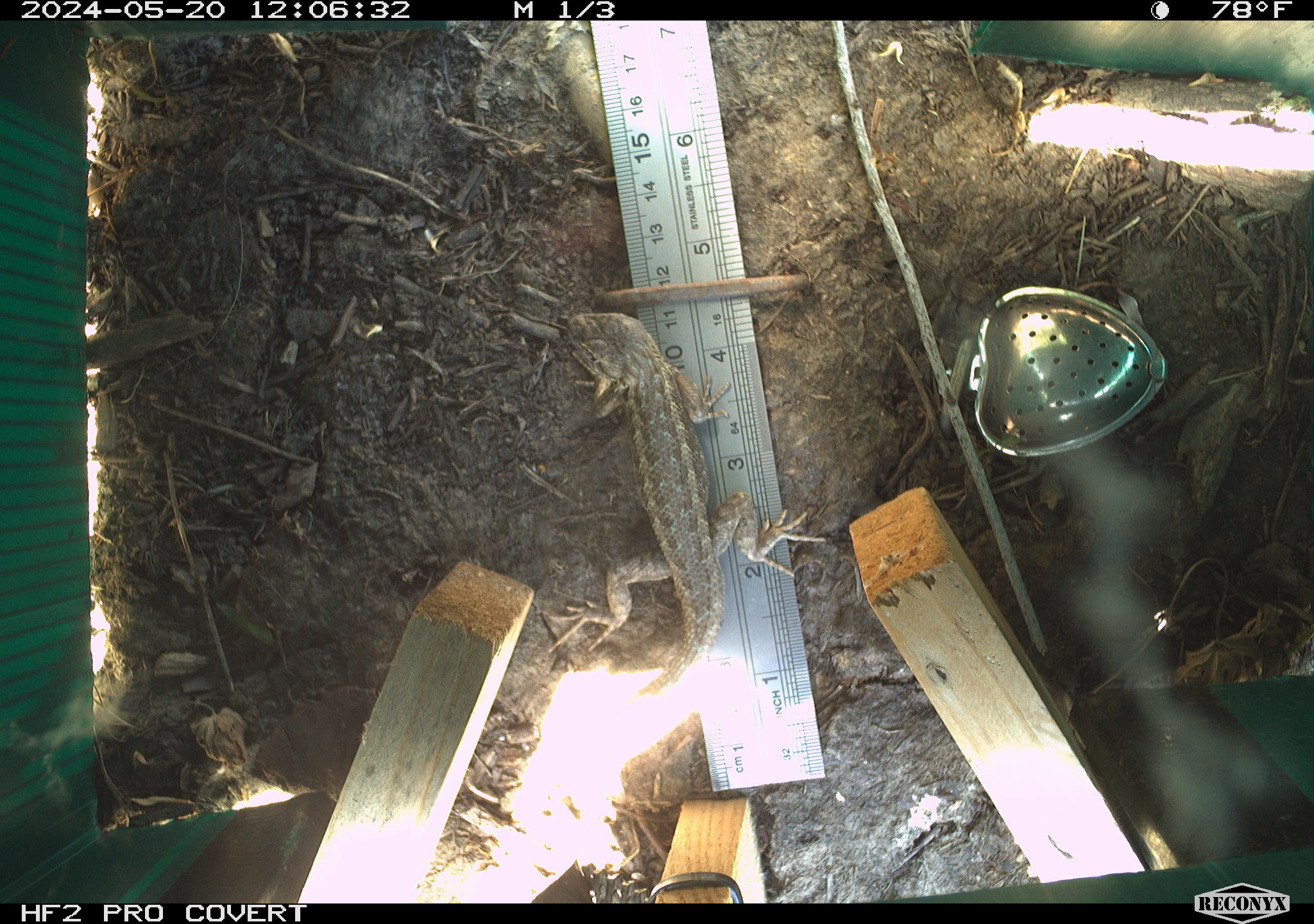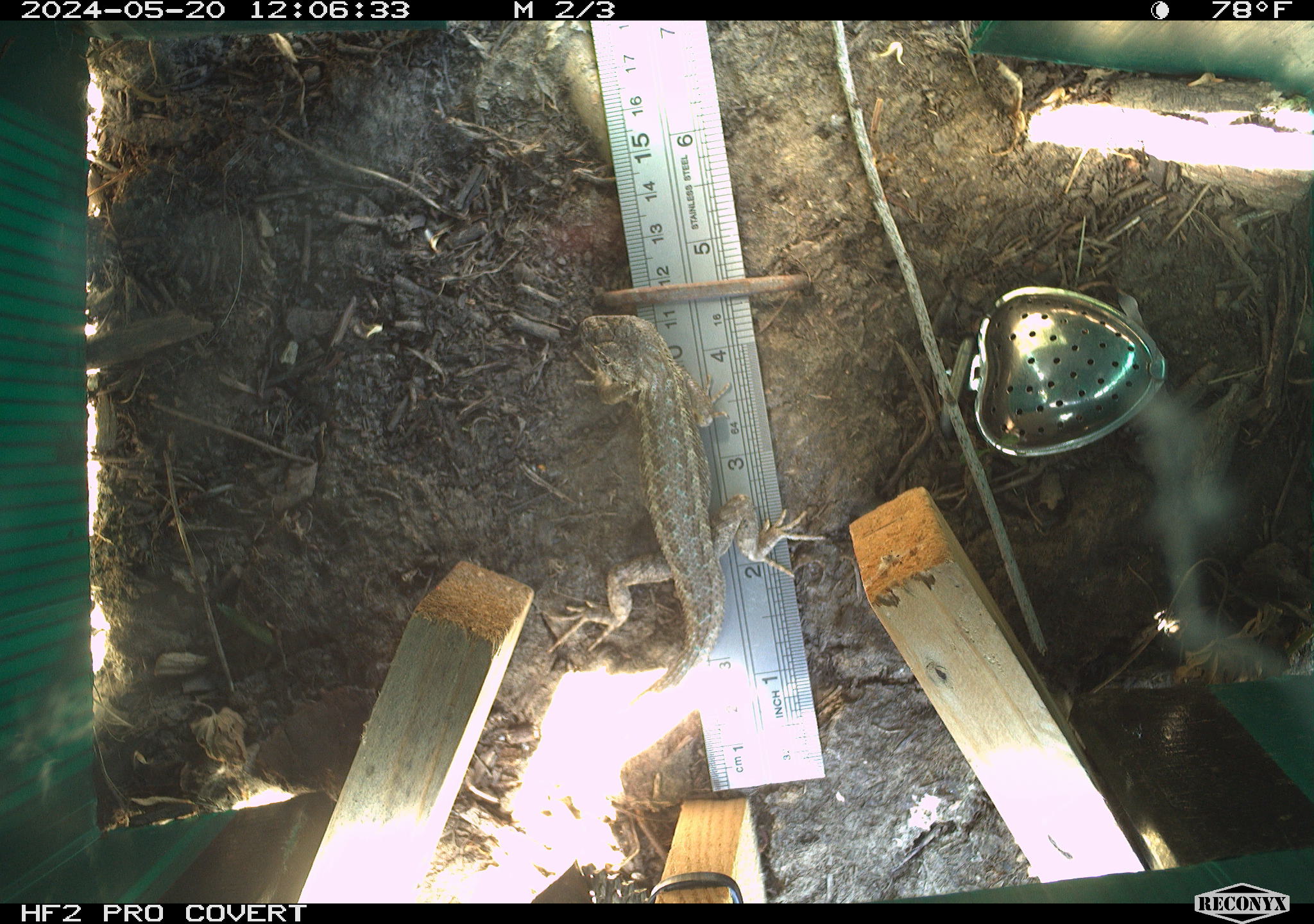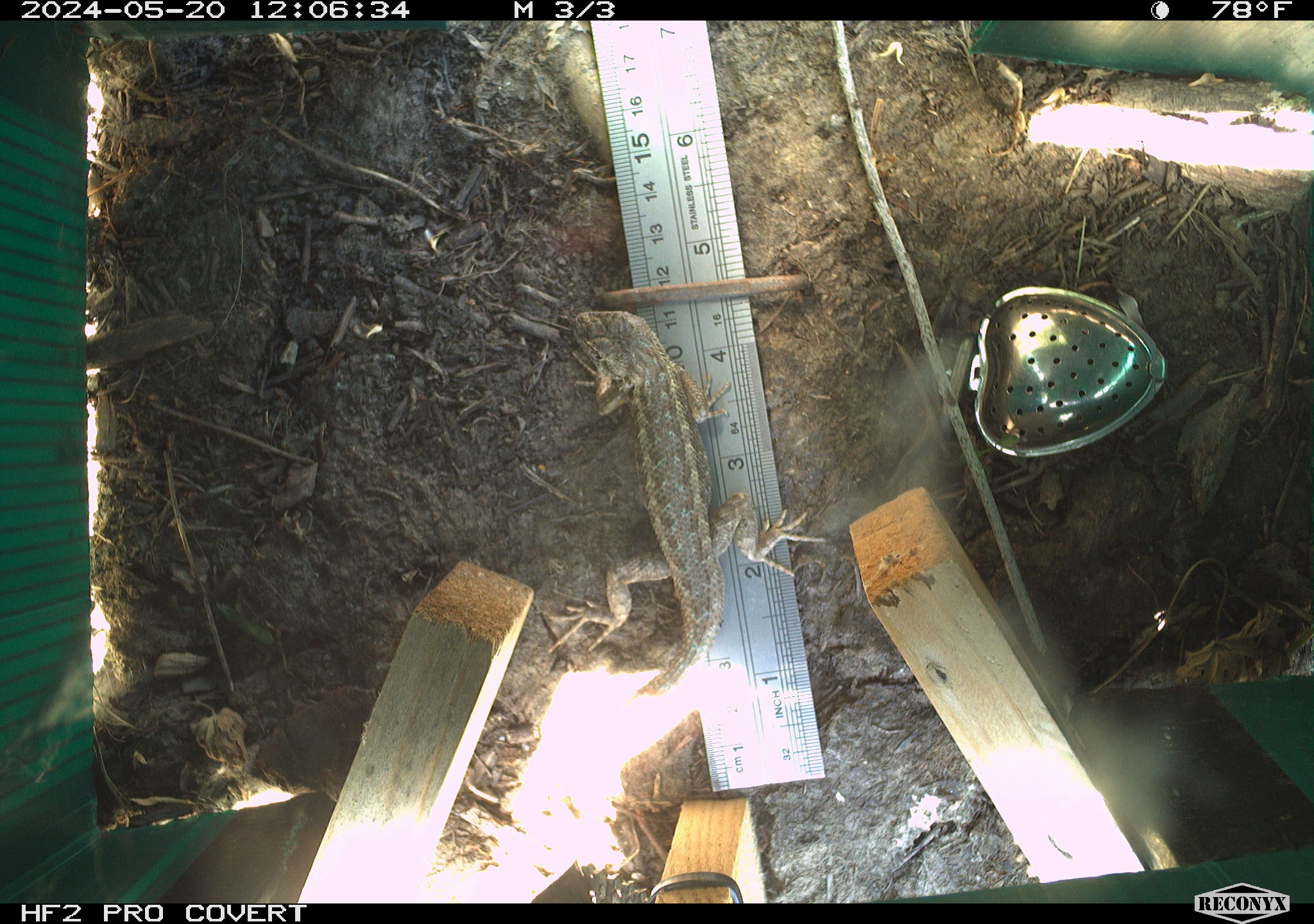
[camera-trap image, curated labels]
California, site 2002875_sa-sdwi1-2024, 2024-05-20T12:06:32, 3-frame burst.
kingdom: Animalia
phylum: Chordata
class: Reptilia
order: Squamata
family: Phrynosomatidae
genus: Sceloporus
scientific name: Sceloporus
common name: spiny lizards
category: sceloporus species